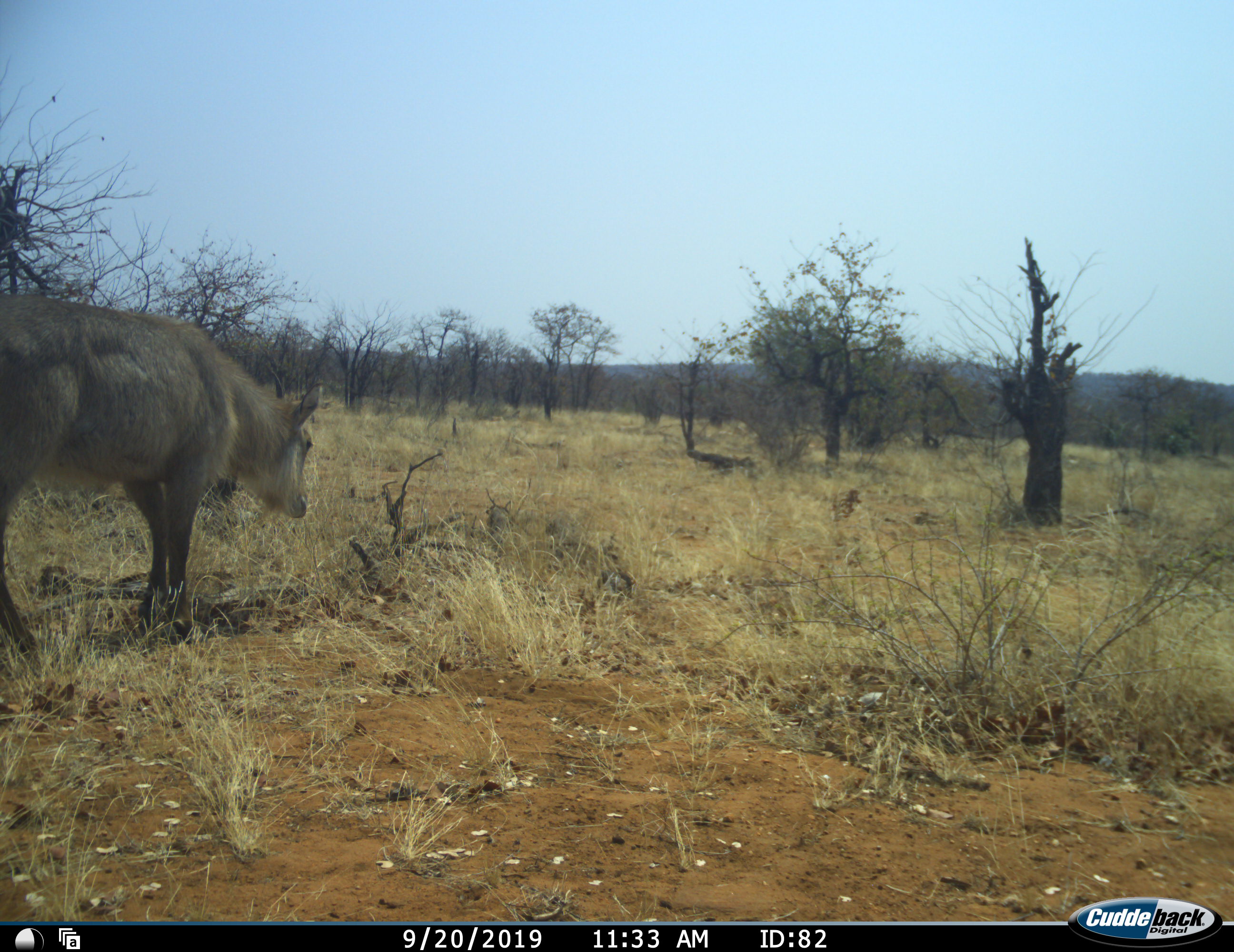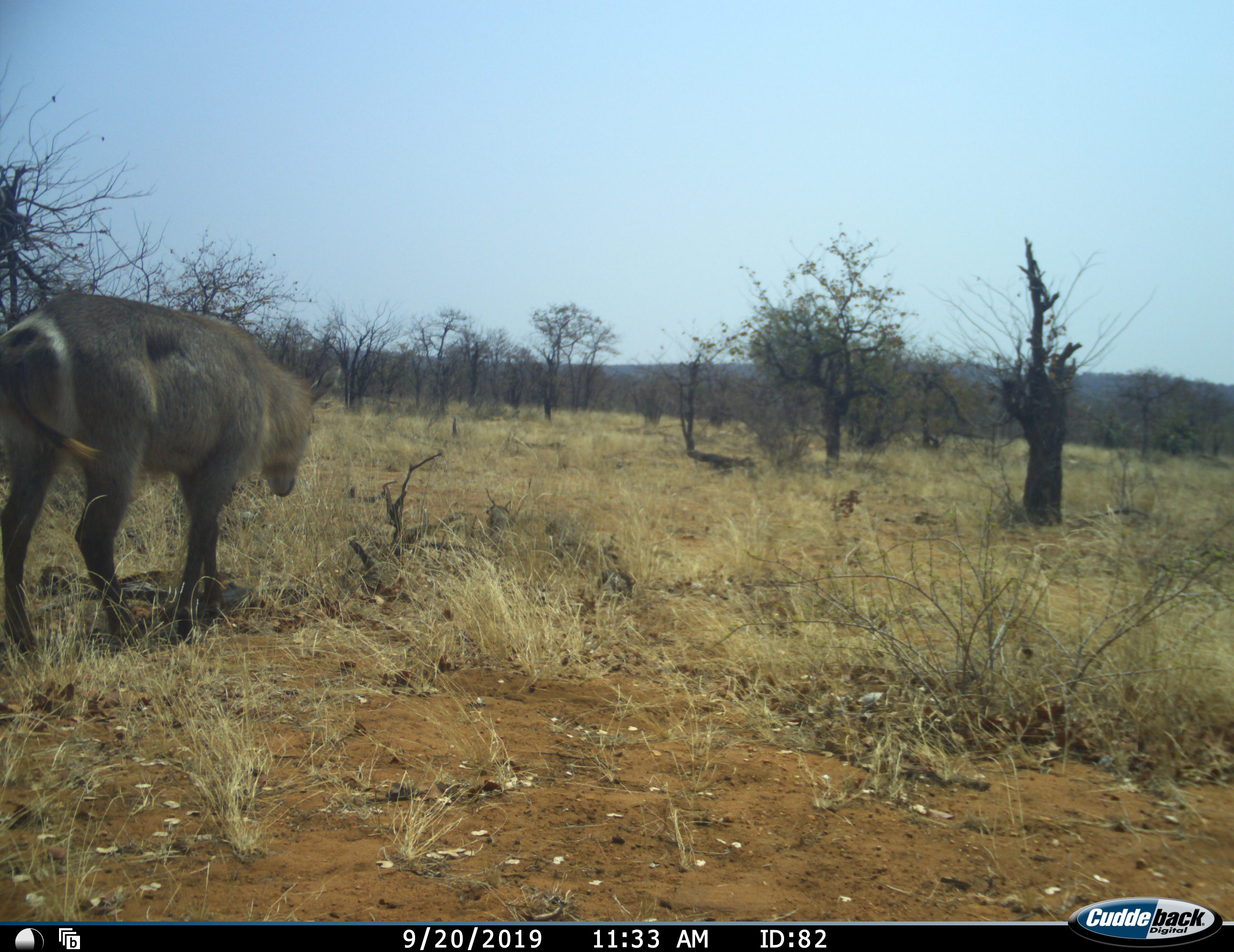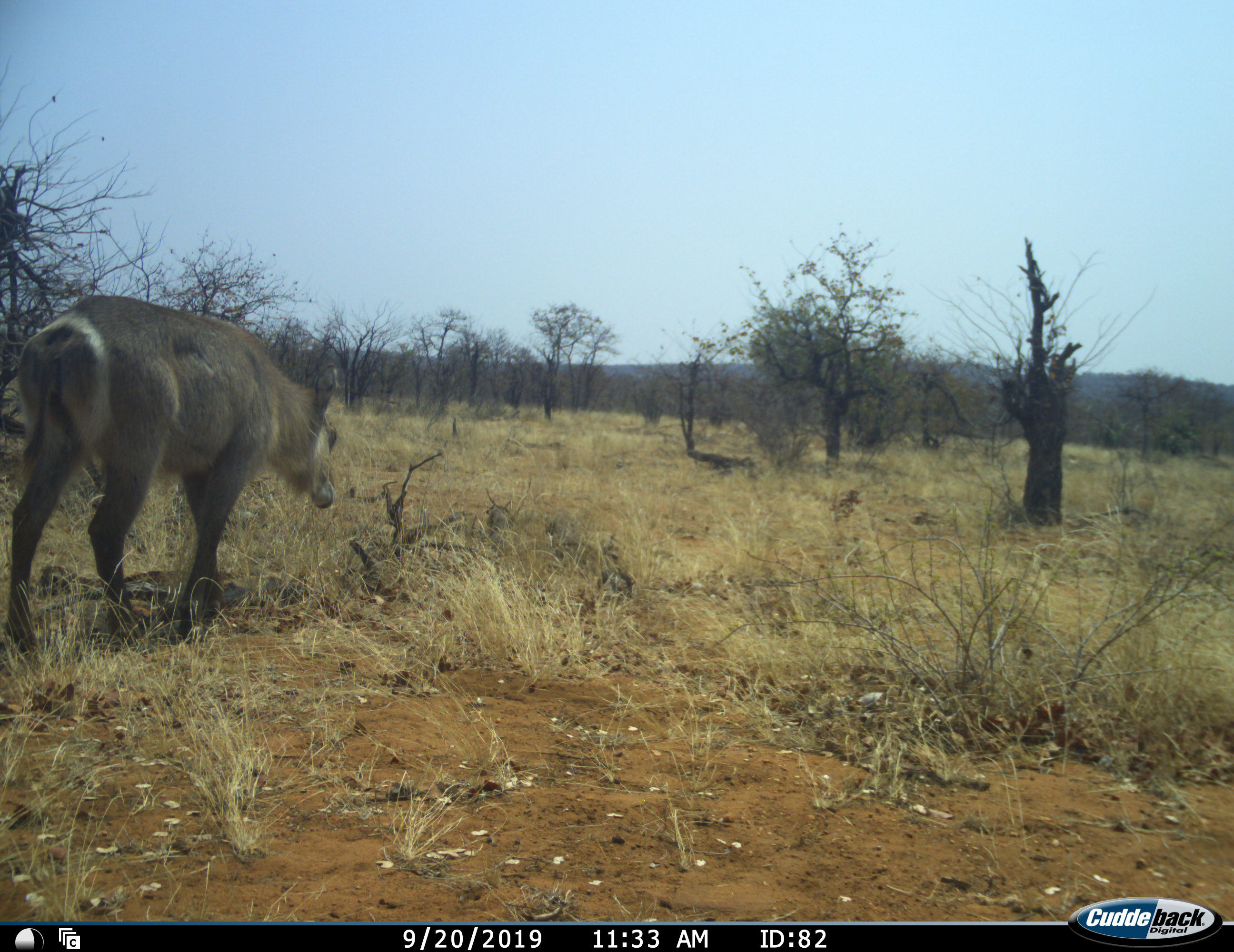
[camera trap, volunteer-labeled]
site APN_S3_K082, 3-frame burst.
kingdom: Animalia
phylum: Chordata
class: Mammalia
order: Artiodactyla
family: Bovidae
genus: Kobus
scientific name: Kobus ellipsiprymnus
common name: waterbuck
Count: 1.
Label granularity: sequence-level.